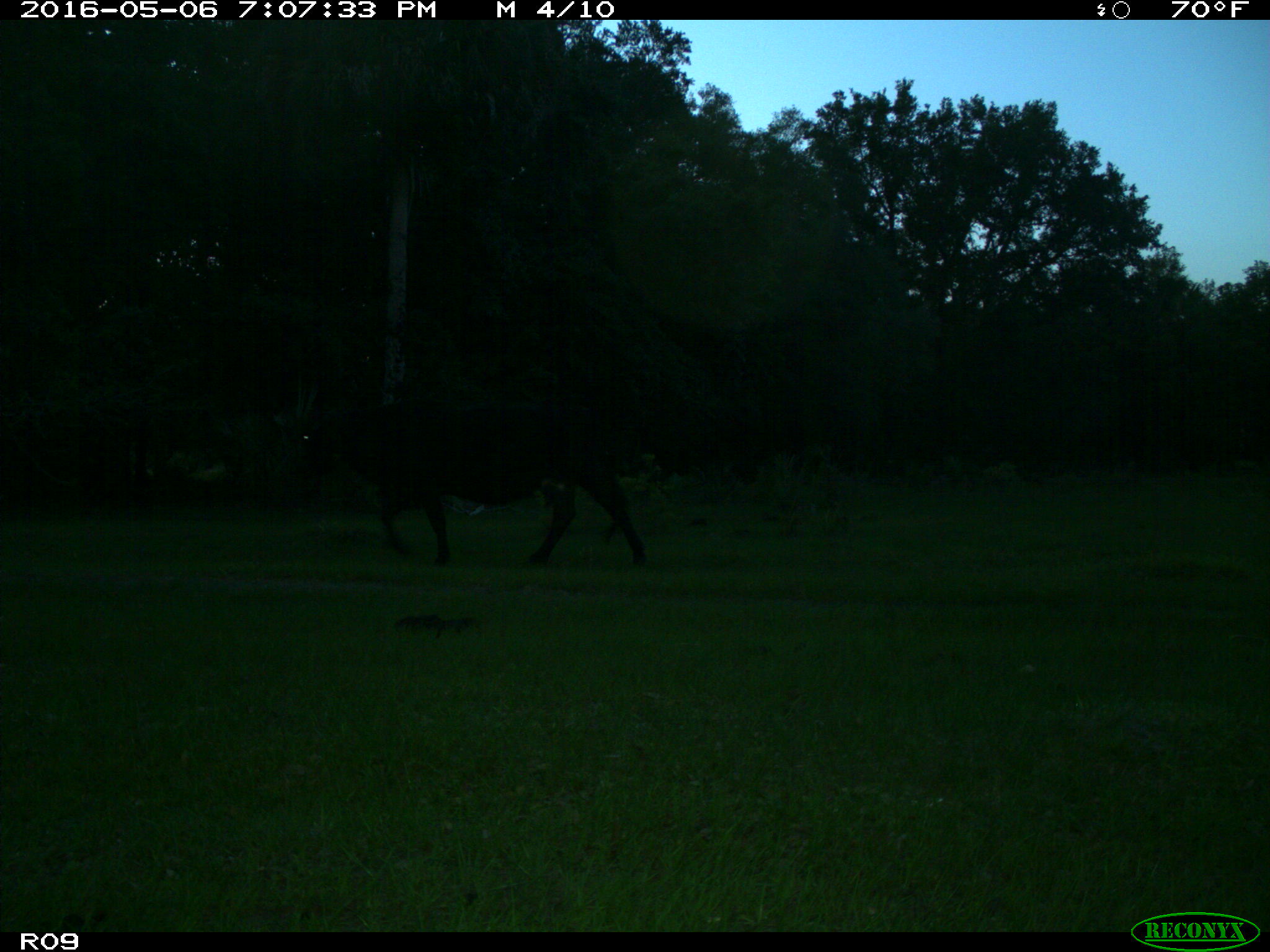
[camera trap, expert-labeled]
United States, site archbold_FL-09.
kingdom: Animalia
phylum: Chordata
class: Mammalia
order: Artiodactyla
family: Bovidae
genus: Bos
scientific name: Bos taurus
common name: domestic cow